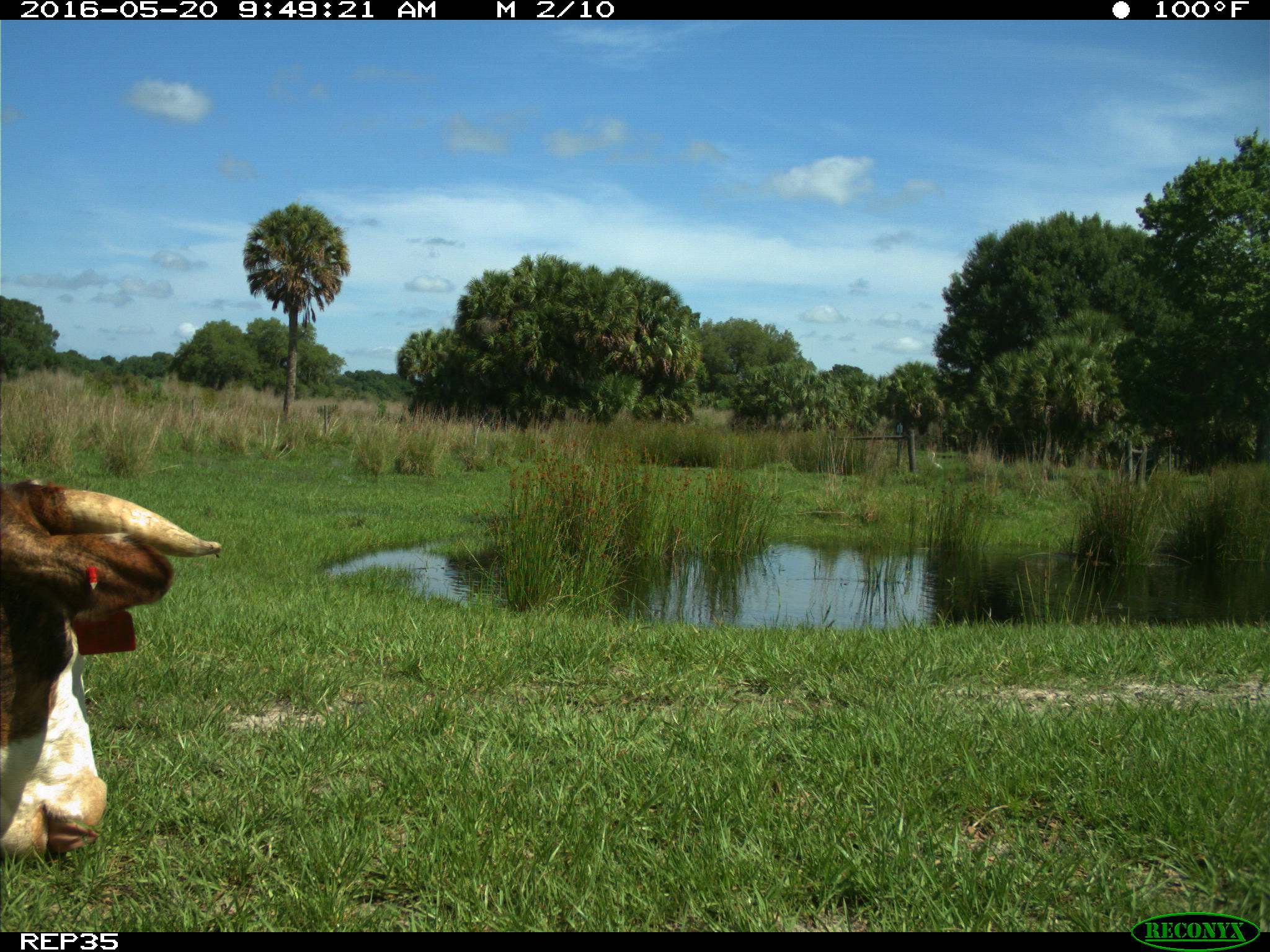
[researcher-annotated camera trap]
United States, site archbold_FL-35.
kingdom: Animalia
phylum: Chordata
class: Mammalia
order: Artiodactyla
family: Bovidae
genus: Bos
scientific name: Bos taurus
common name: domestic cow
Bos taurus (domestic cow).